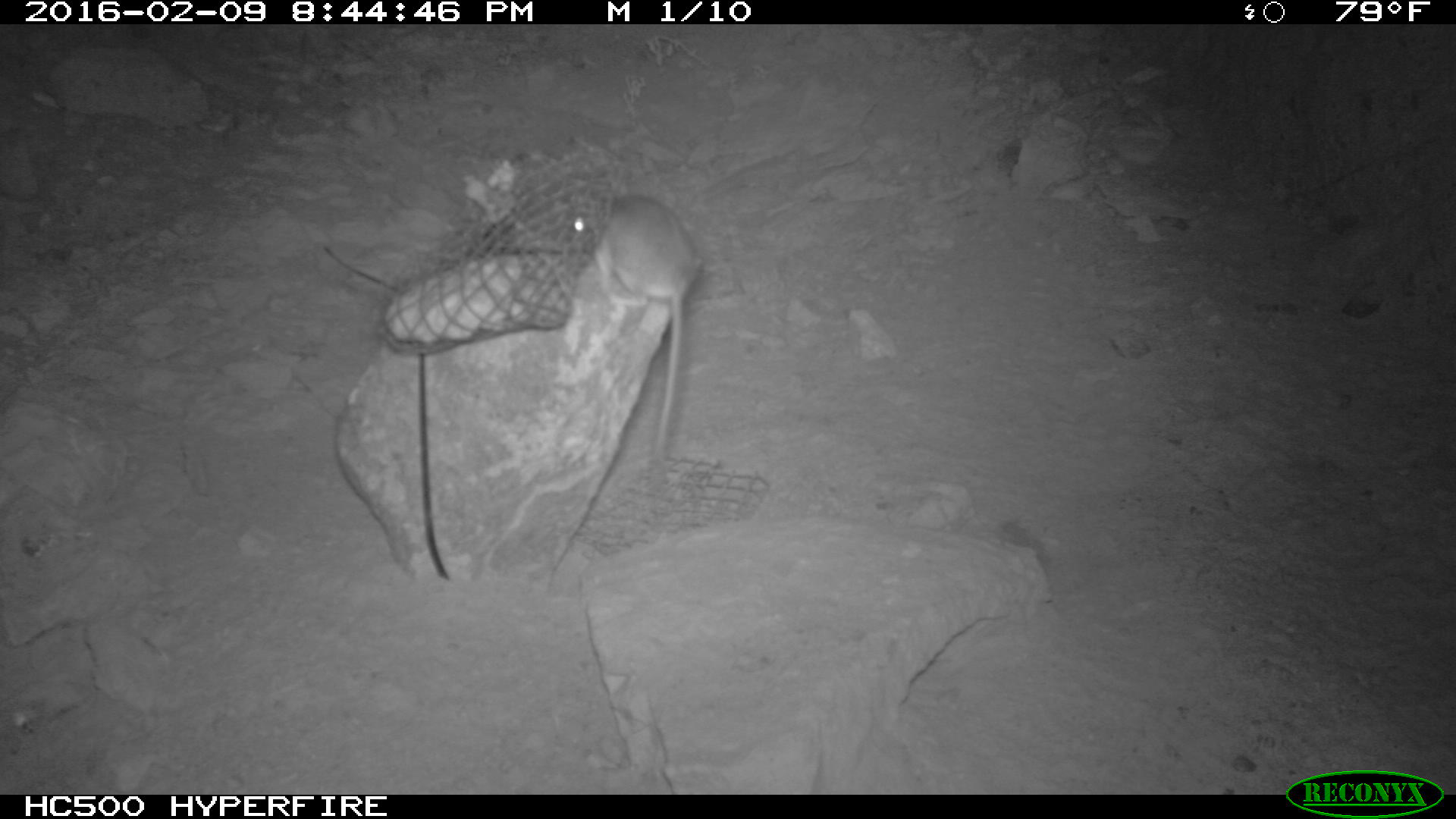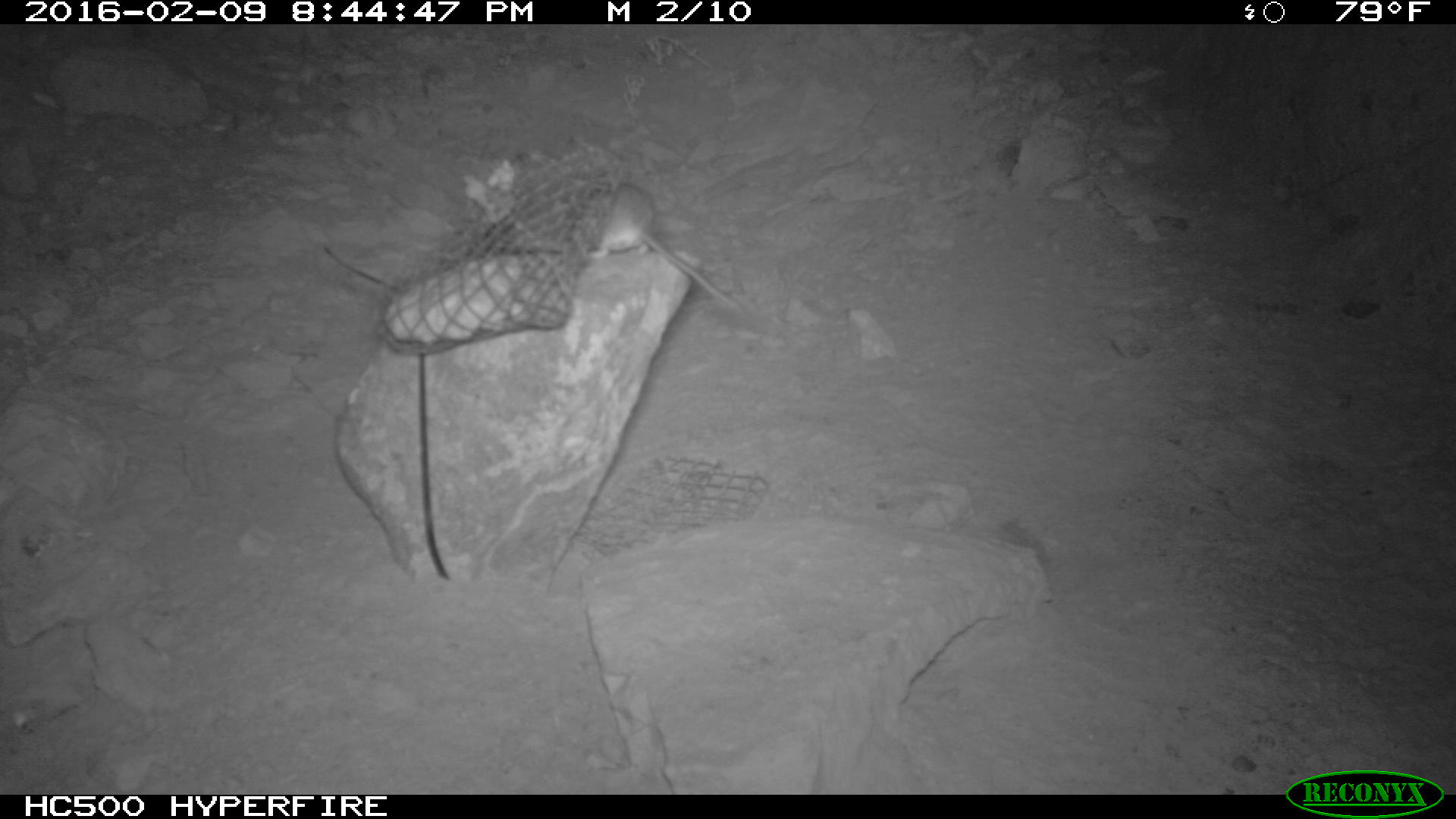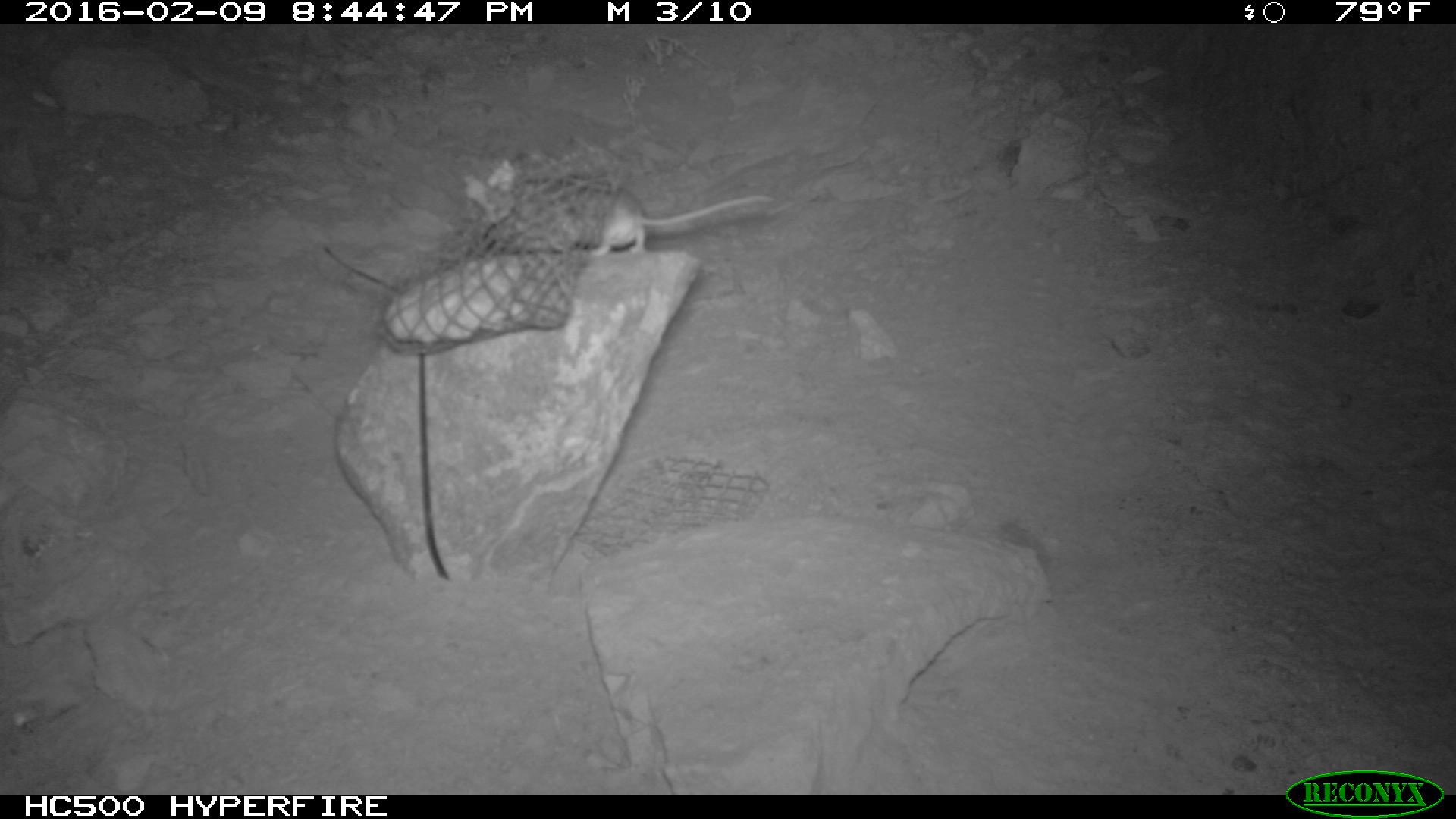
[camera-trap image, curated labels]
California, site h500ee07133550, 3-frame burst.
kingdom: Animalia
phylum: Chordata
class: Mammalia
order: Rodentia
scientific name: Rodentia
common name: rodent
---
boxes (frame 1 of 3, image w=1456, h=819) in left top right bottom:
rodent: 573 196 698 479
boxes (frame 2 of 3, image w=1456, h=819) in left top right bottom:
rodent: 570 180 743 313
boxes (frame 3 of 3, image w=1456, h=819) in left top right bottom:
rodent: 478 171 777 258